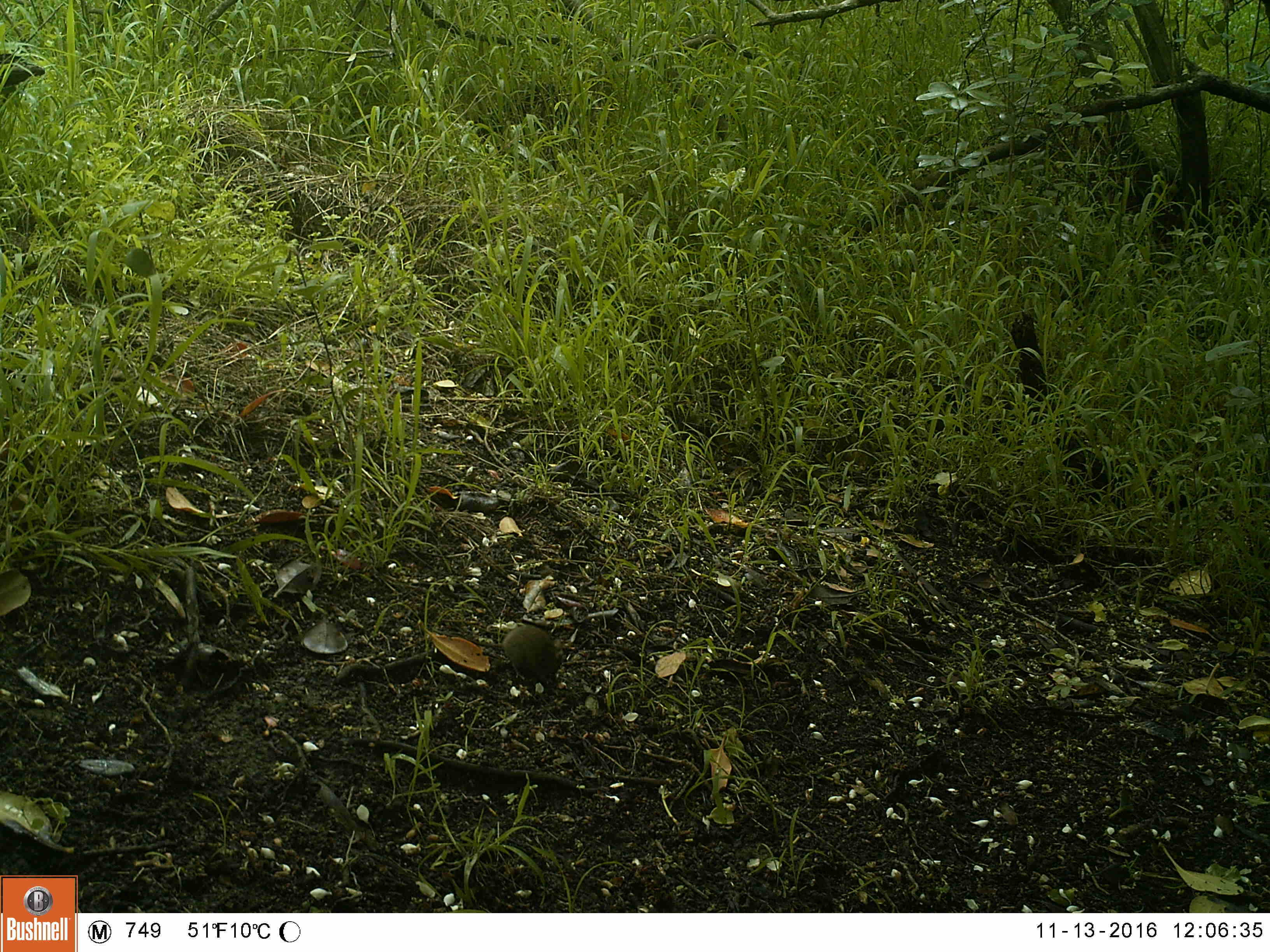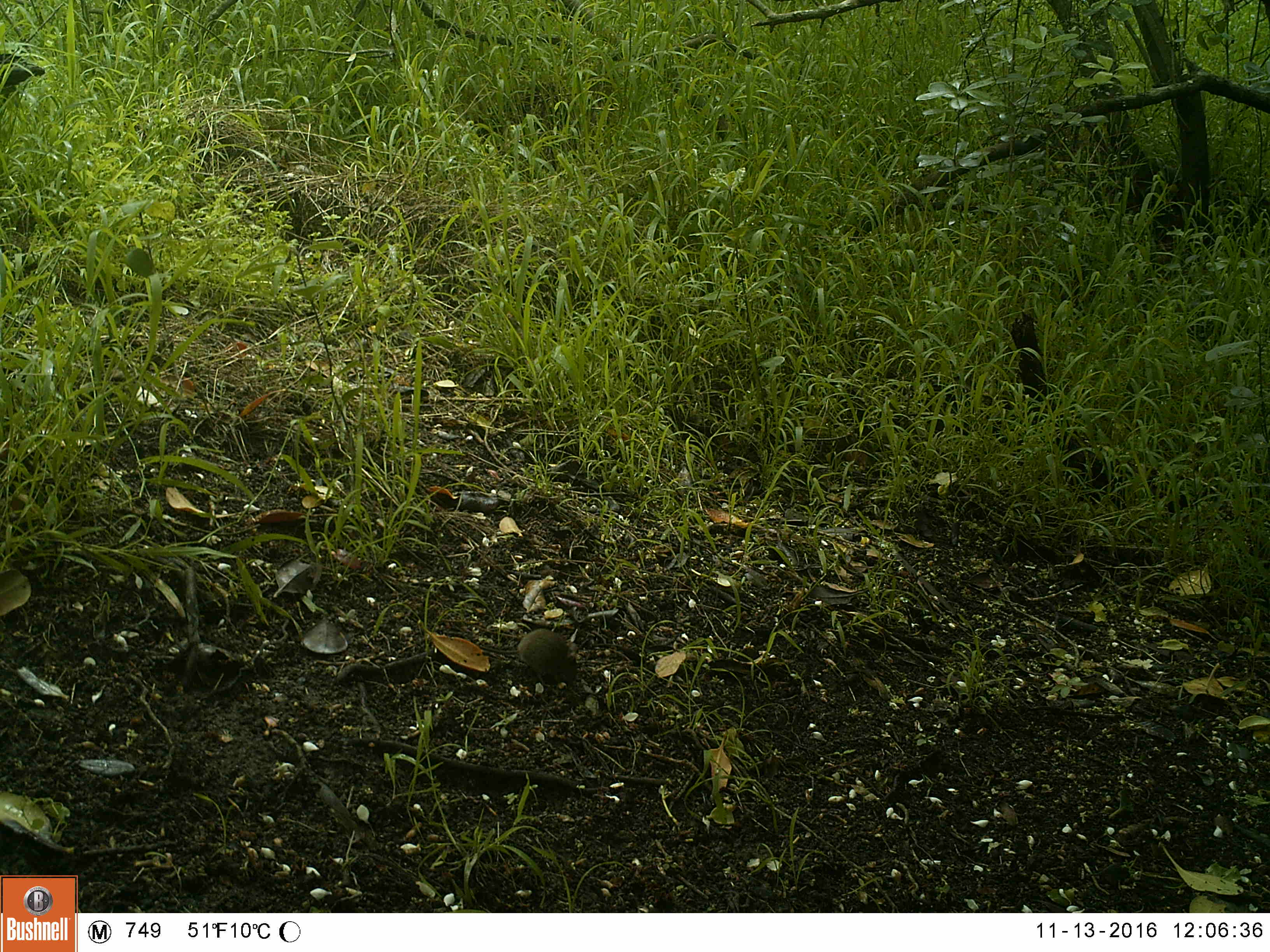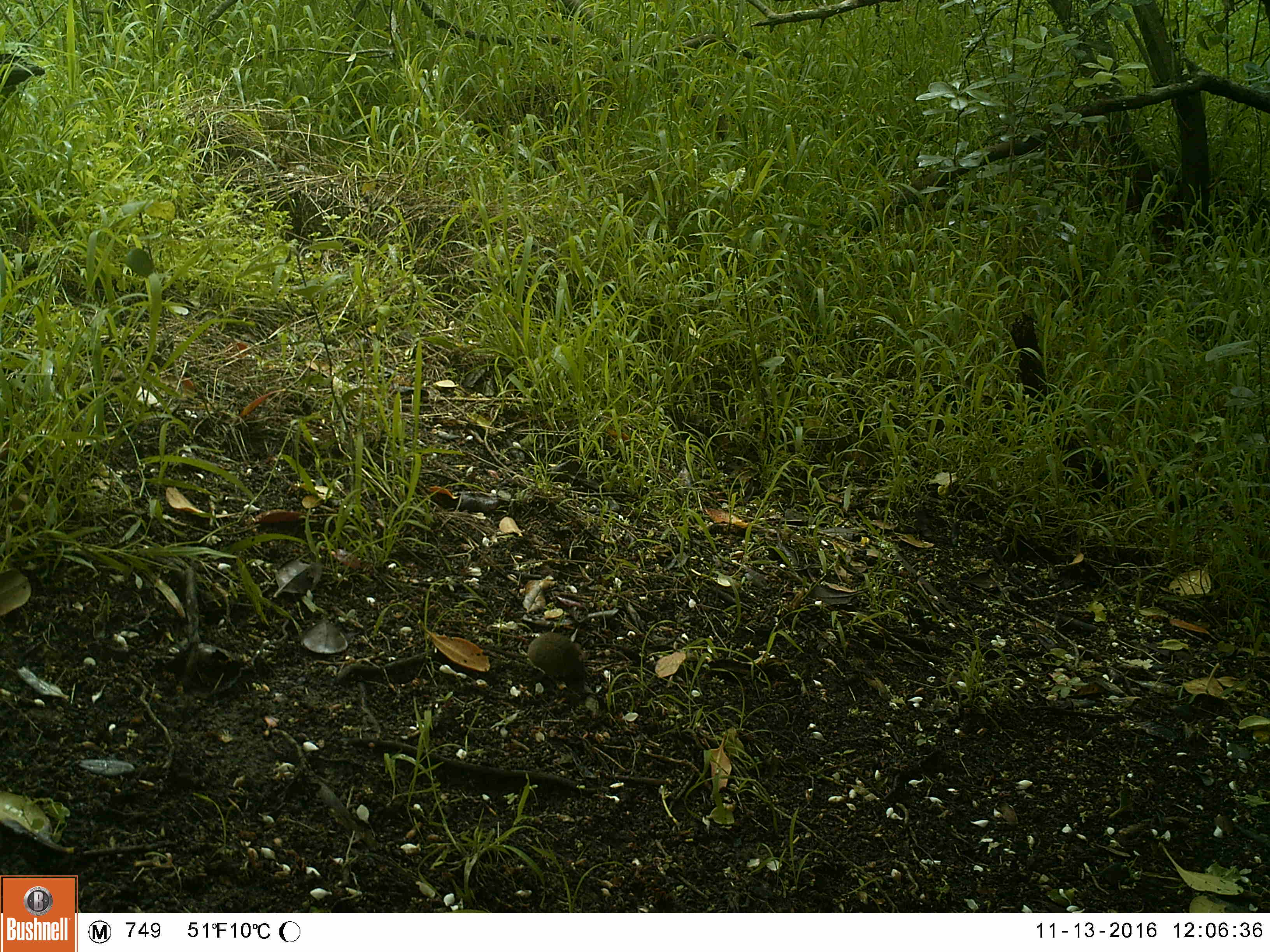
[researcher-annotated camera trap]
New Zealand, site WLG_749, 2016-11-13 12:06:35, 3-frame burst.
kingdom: Animalia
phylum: Chordata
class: Mammalia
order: Rodentia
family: Muridae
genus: Mus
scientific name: Mus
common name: mouse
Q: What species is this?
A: Mouse (Mus).